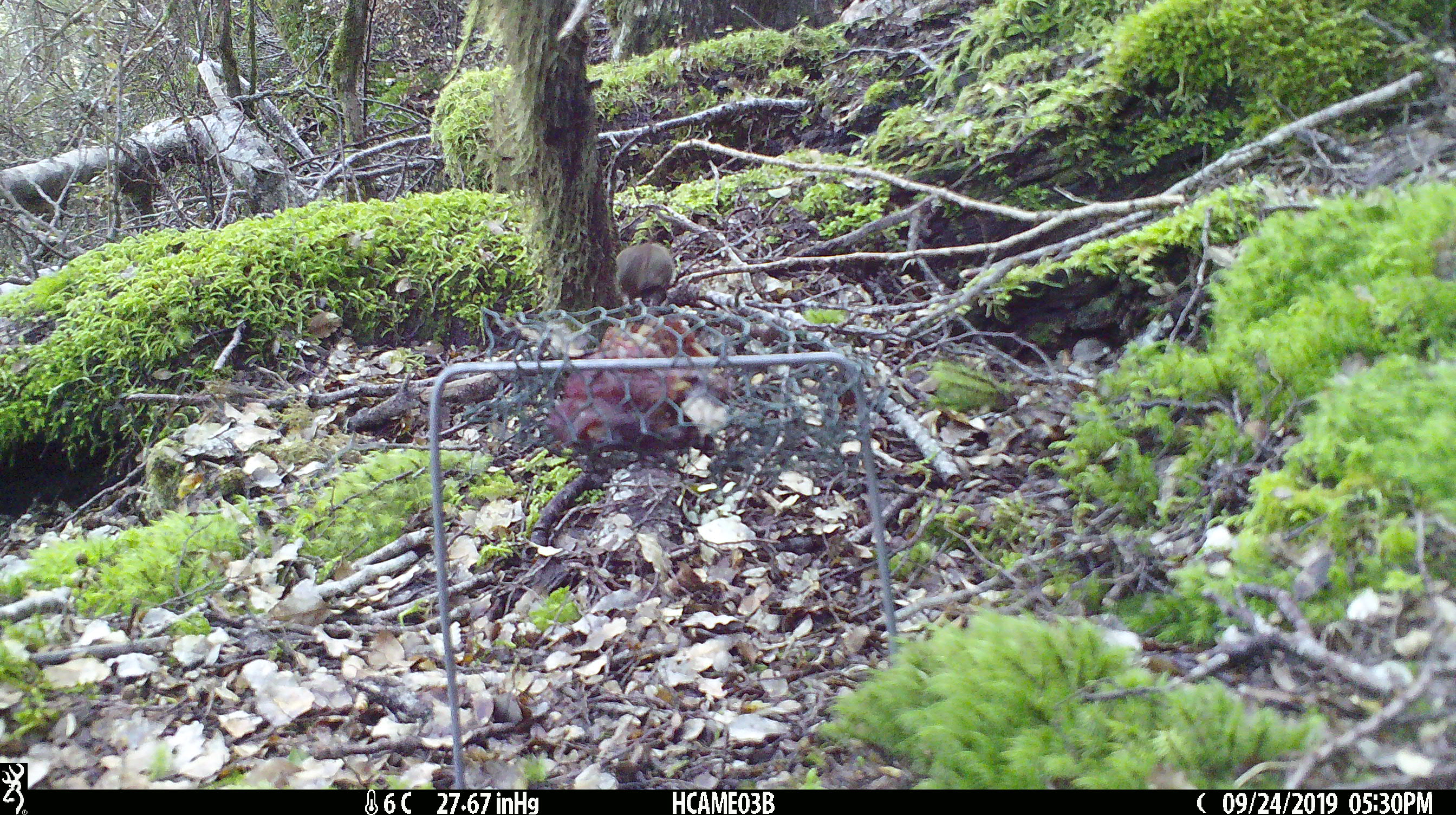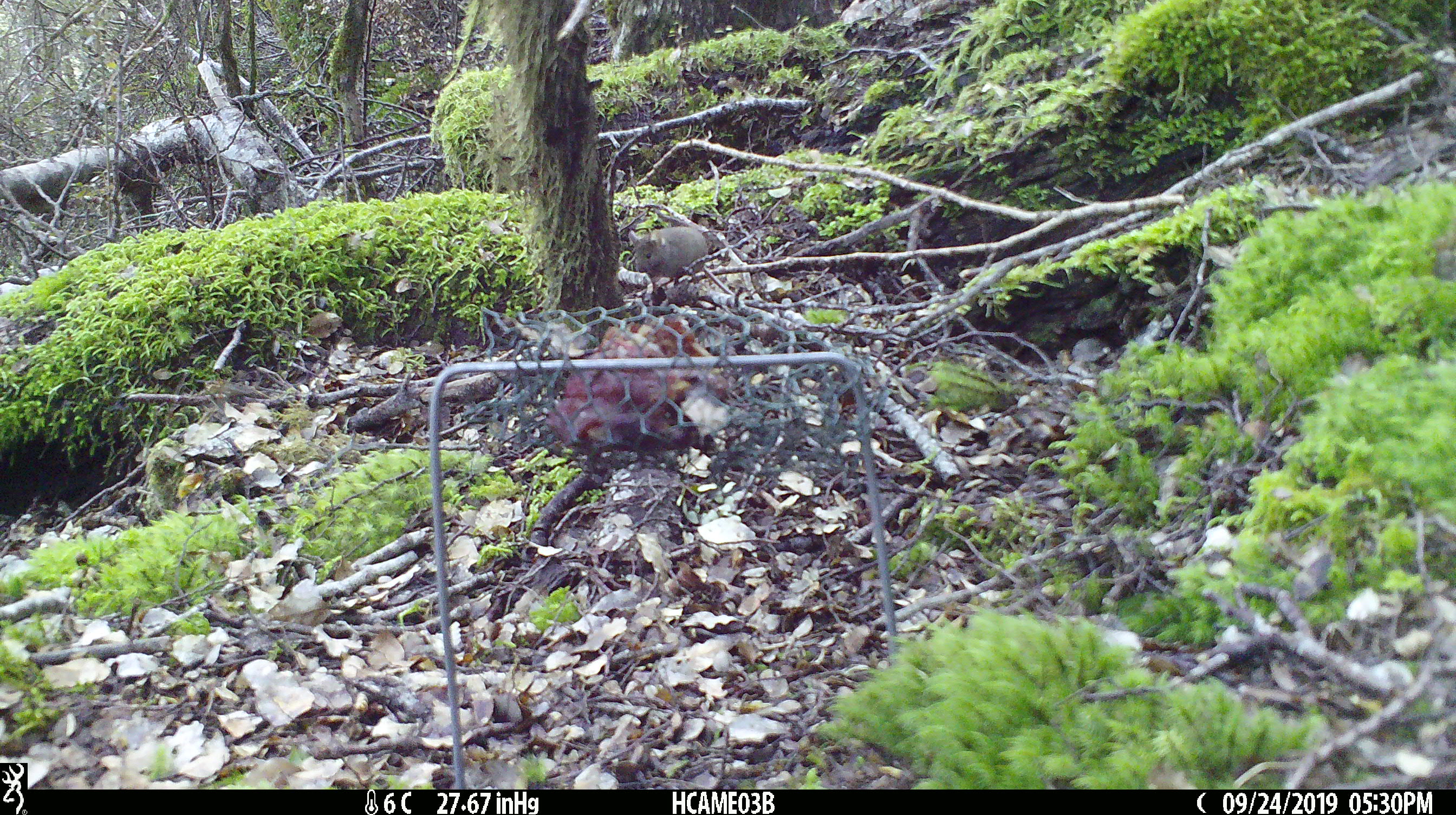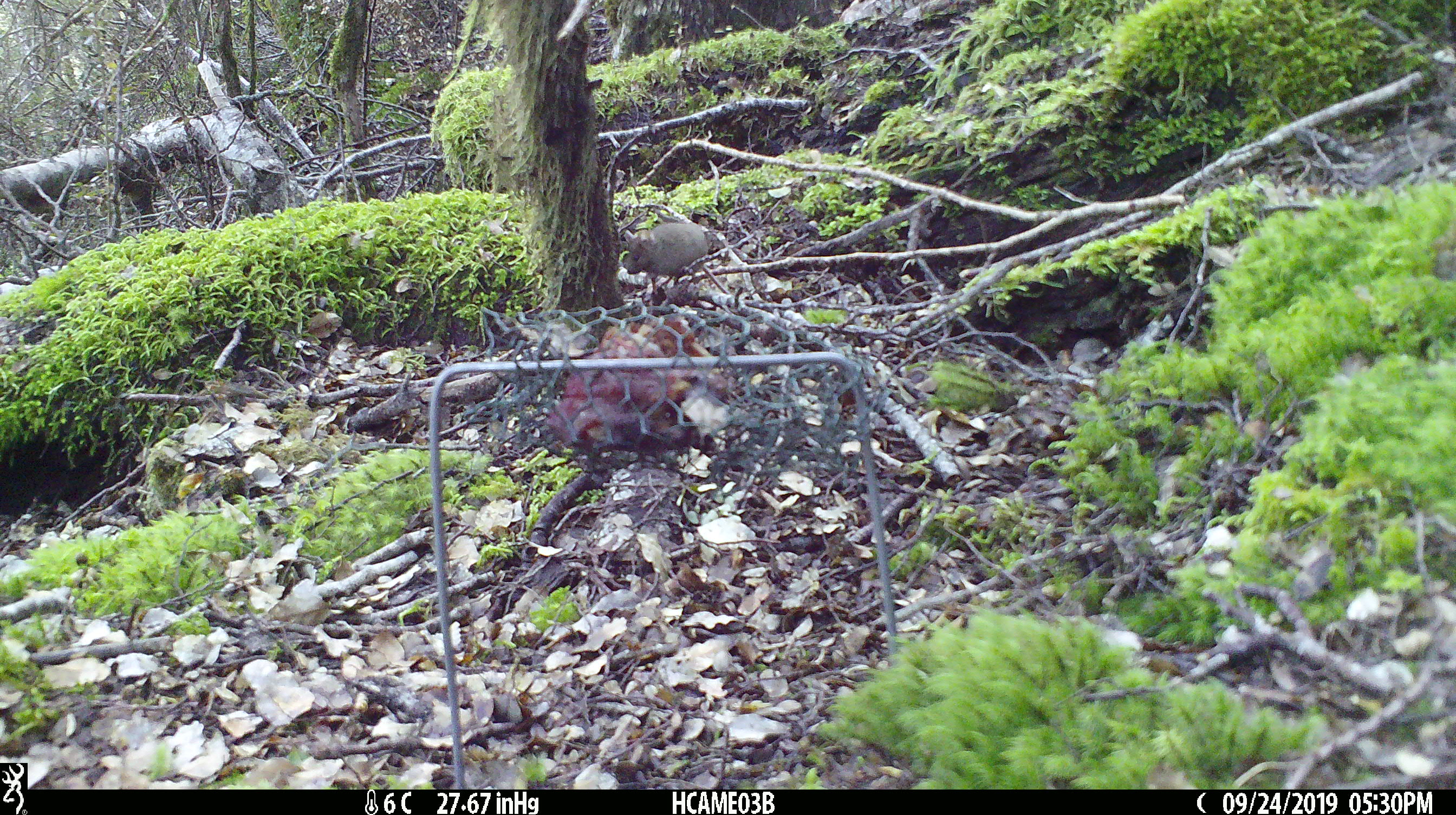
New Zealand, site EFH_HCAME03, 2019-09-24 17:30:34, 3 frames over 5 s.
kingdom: Animalia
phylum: Chordata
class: Mammalia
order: Rodentia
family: Muridae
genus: Mus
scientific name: Mus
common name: mouse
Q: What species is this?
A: Mouse (Mus).